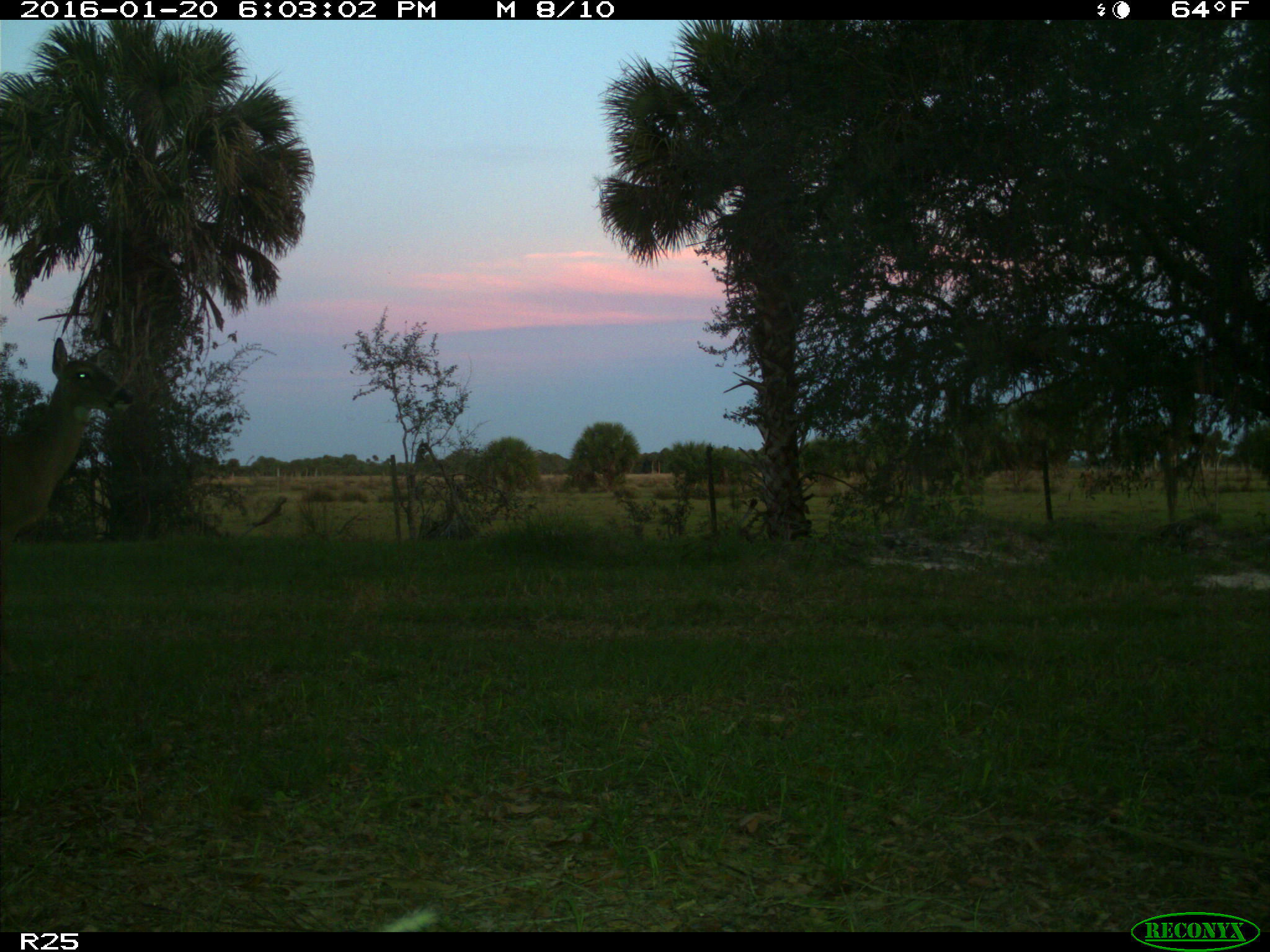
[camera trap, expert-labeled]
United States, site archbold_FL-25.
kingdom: Animalia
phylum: Chordata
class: Mammalia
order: Artiodactyla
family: Cervidae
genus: Odocoileus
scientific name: Odocoileus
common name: deer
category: unidentified deer